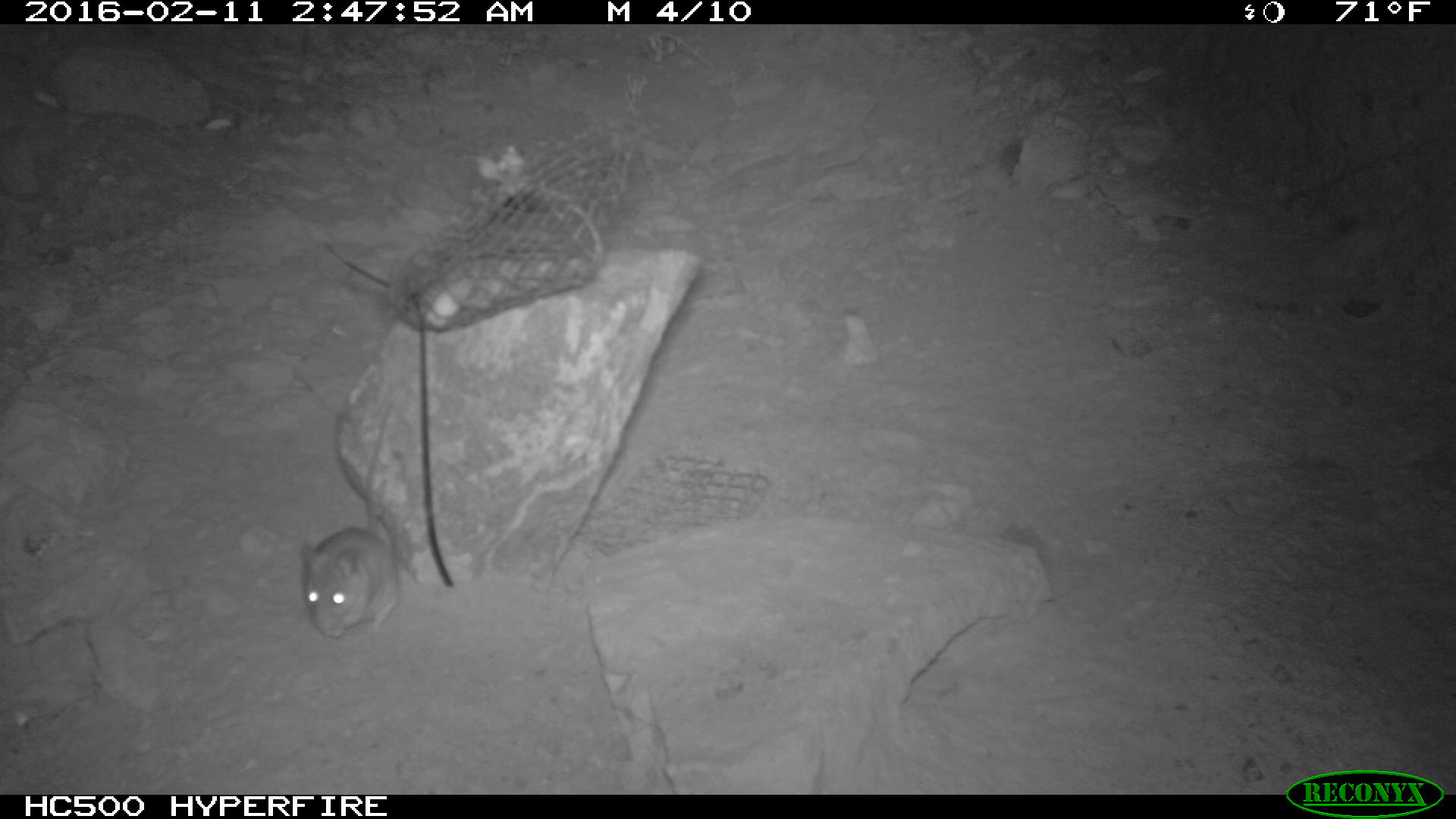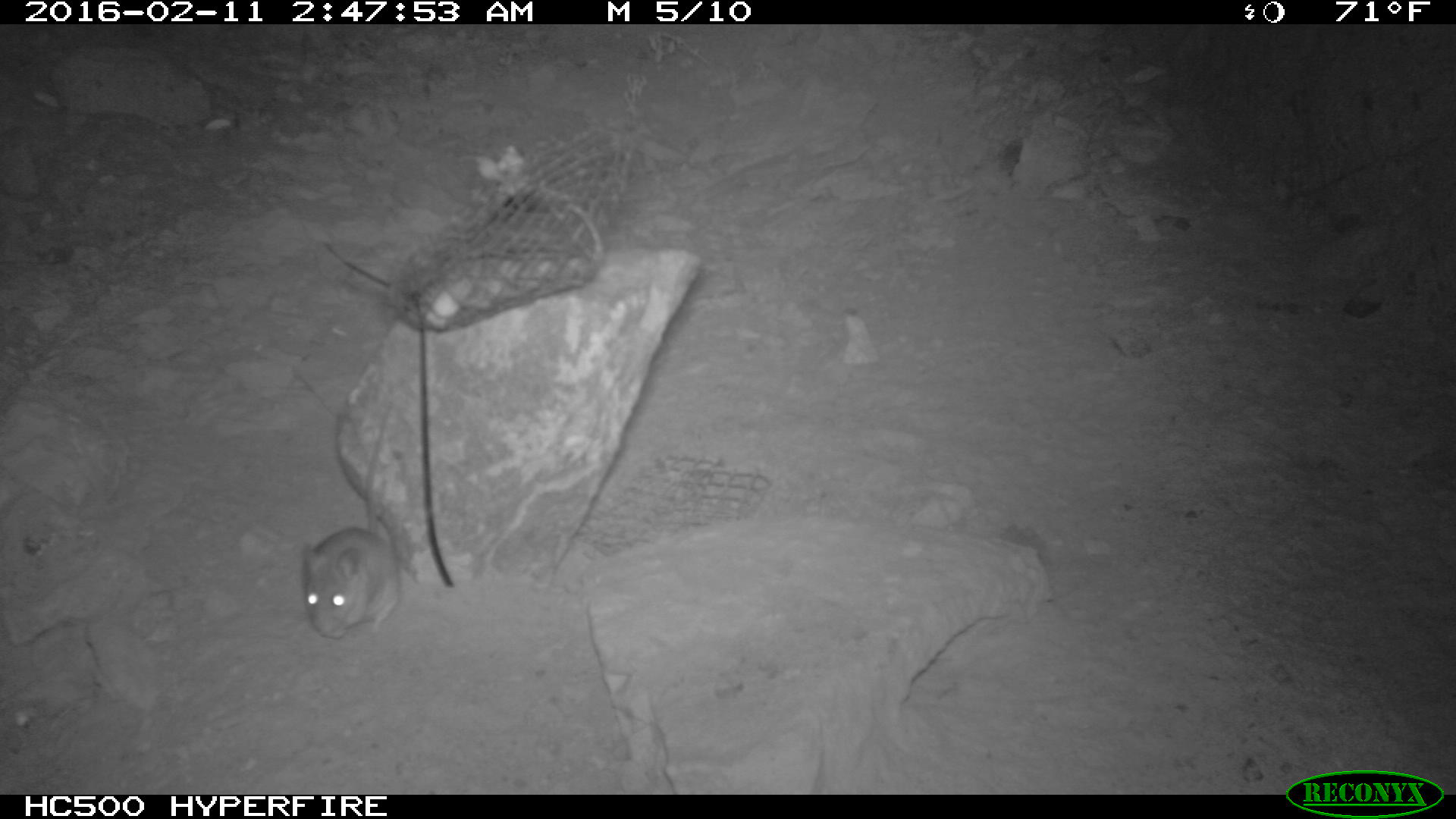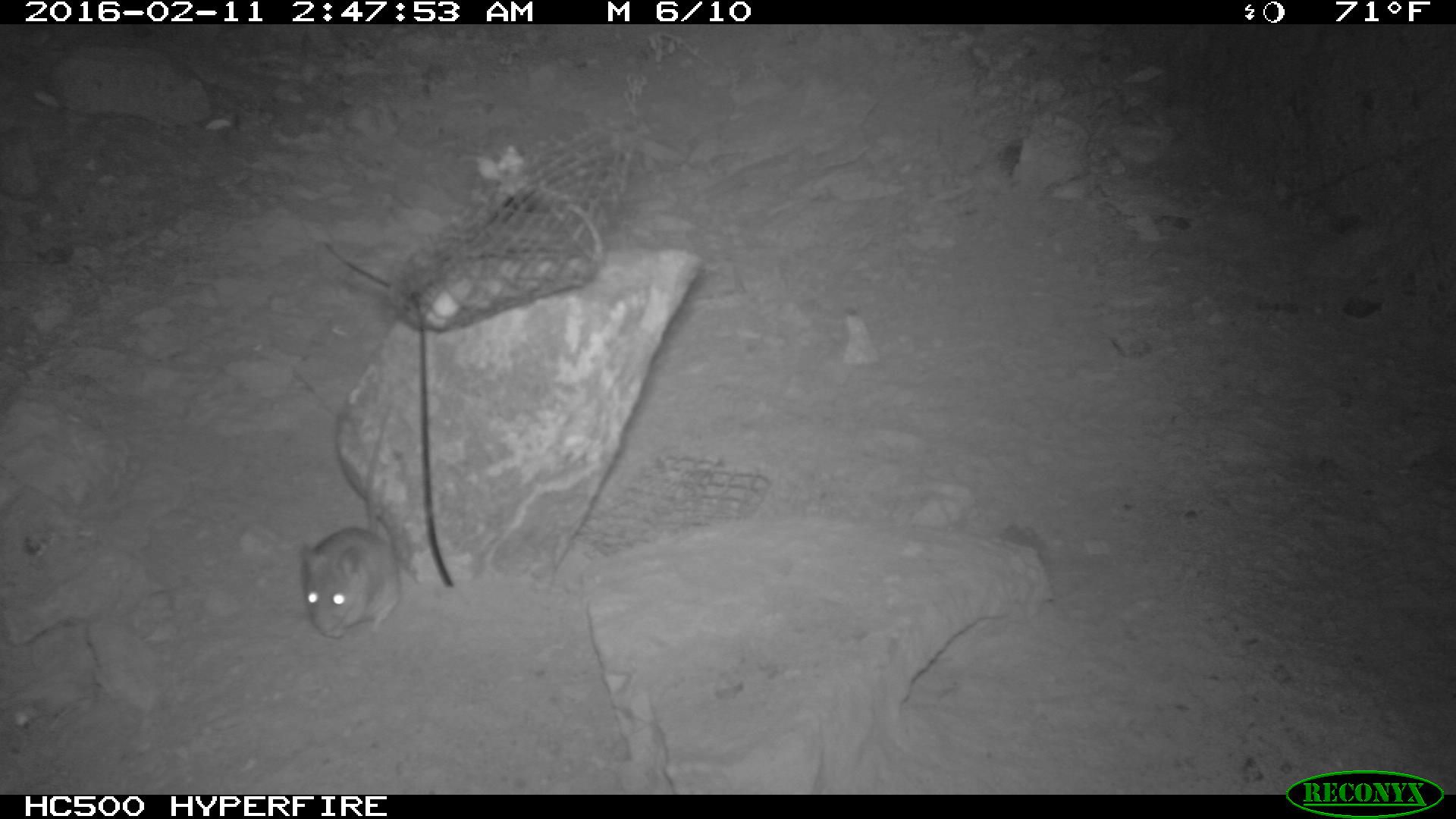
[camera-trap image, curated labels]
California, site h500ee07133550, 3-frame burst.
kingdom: Animalia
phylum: Chordata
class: Mammalia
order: Rodentia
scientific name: Rodentia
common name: rodent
Rodent (Rodentia).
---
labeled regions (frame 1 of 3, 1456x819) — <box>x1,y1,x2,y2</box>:
rodent: <box>293,392,401,639</box>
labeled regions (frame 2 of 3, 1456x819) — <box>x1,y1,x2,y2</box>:
rodent: <box>301,405,401,639</box>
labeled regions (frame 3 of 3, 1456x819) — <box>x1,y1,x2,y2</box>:
rodent: <box>298,400,398,640</box>